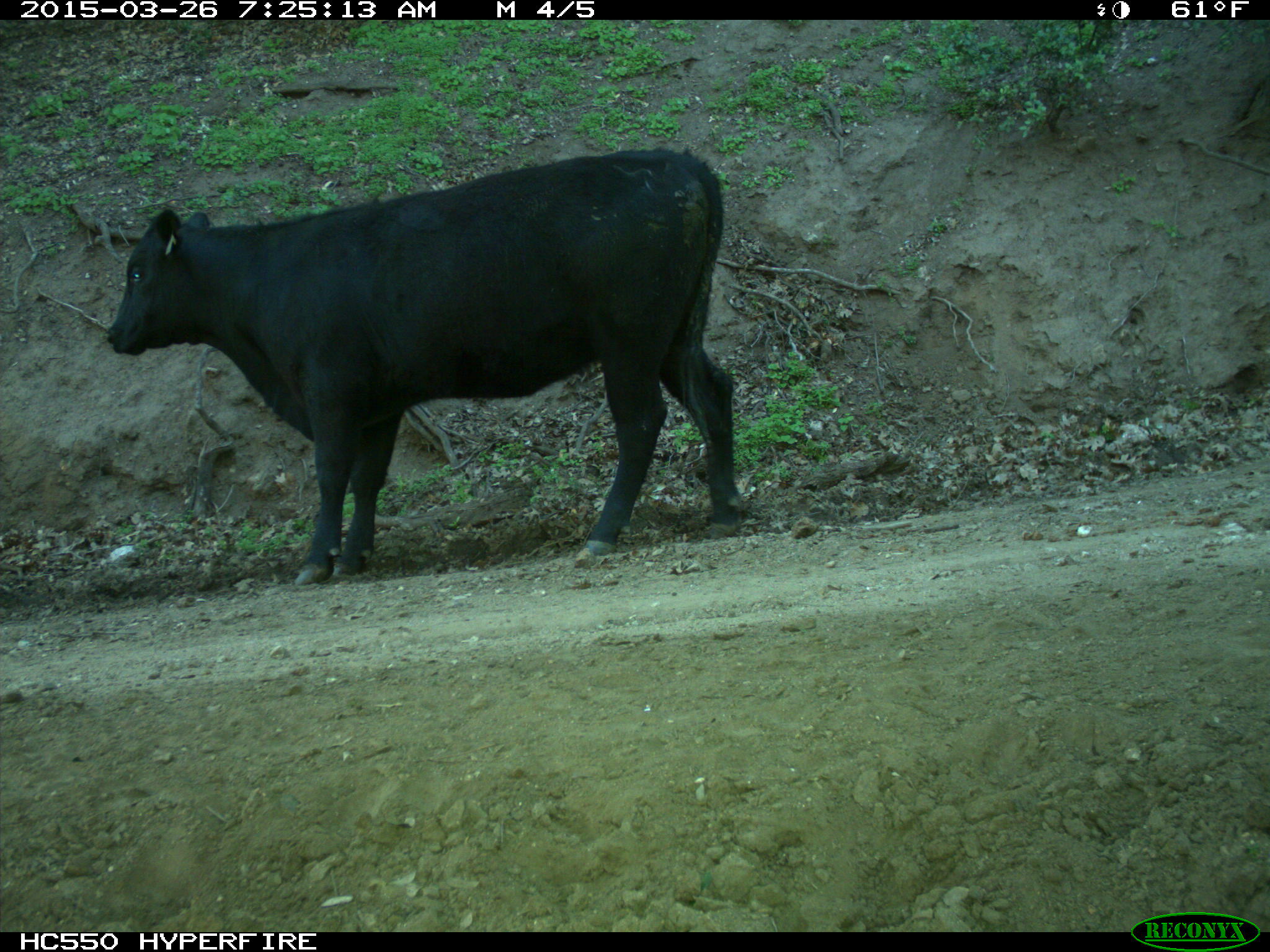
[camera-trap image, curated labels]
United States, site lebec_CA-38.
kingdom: Animalia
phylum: Chordata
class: Mammalia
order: Artiodactyla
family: Bovidae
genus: Bos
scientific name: Bos taurus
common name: domestic cow